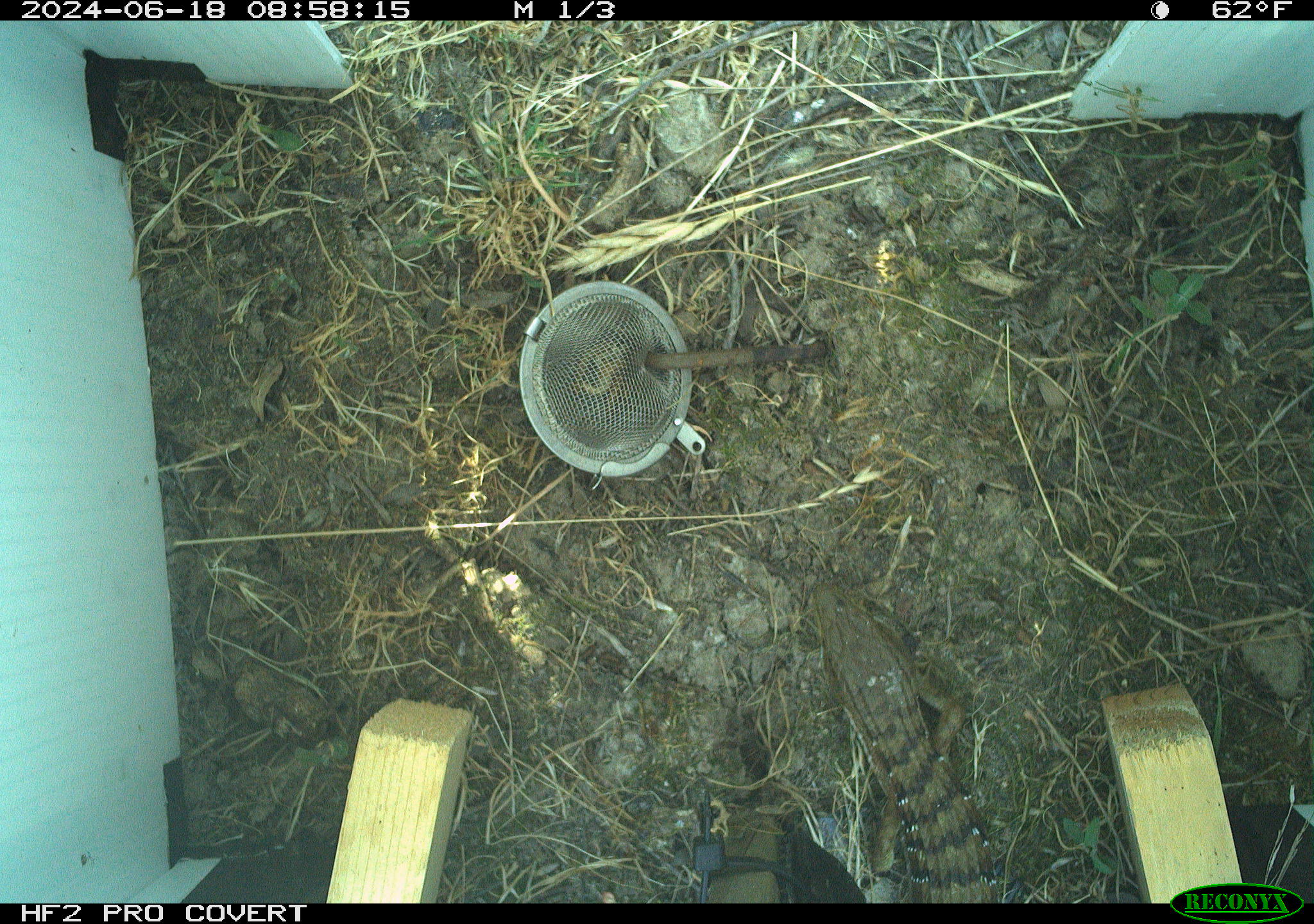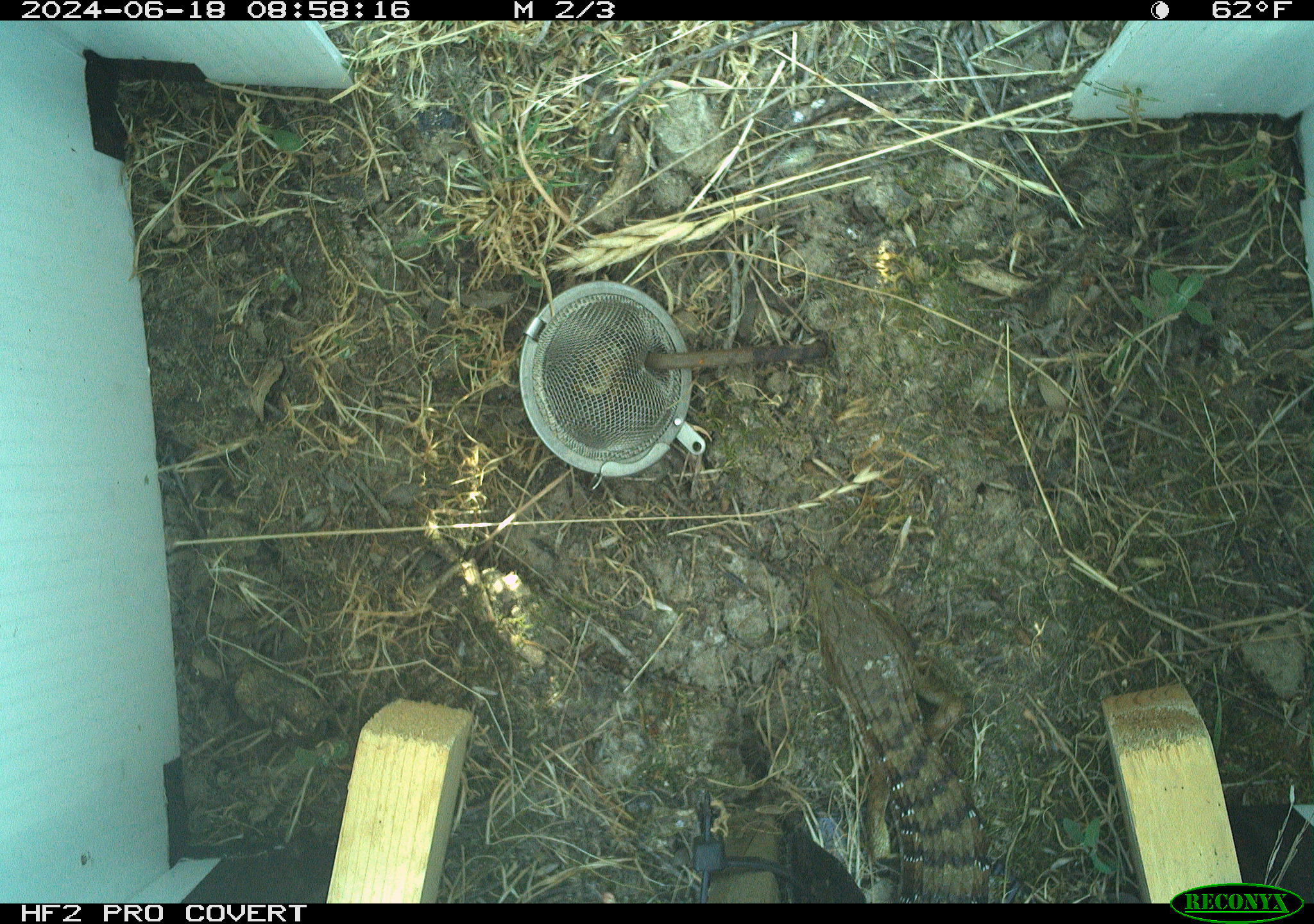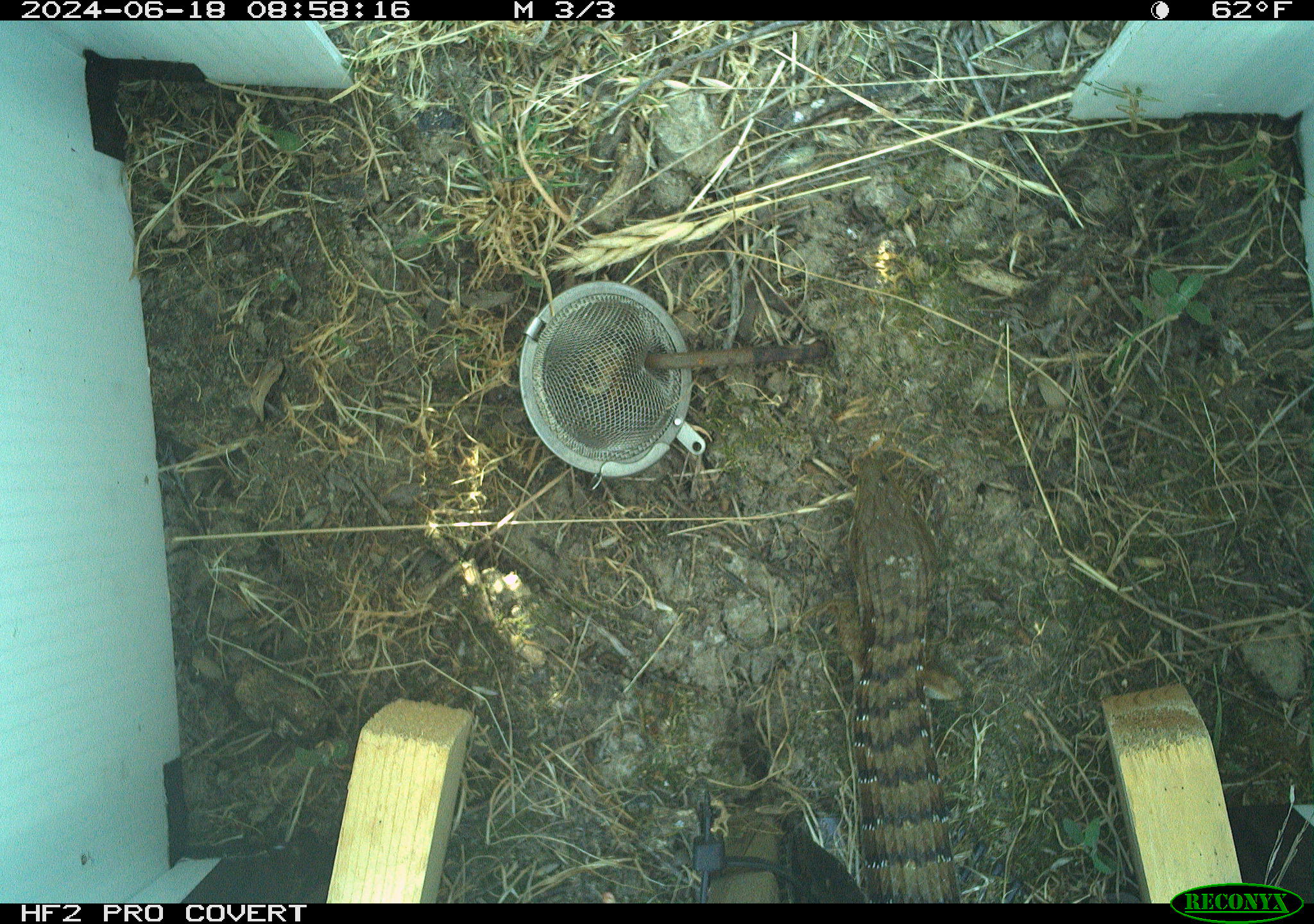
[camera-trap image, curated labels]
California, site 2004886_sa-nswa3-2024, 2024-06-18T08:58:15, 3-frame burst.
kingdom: Animalia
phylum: Chordata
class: Reptilia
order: Squamata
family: Anguidae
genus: Elgaria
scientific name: Elgaria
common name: alligator lizards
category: elgaria species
Elgaria species (alligator lizards) (Elgaria).